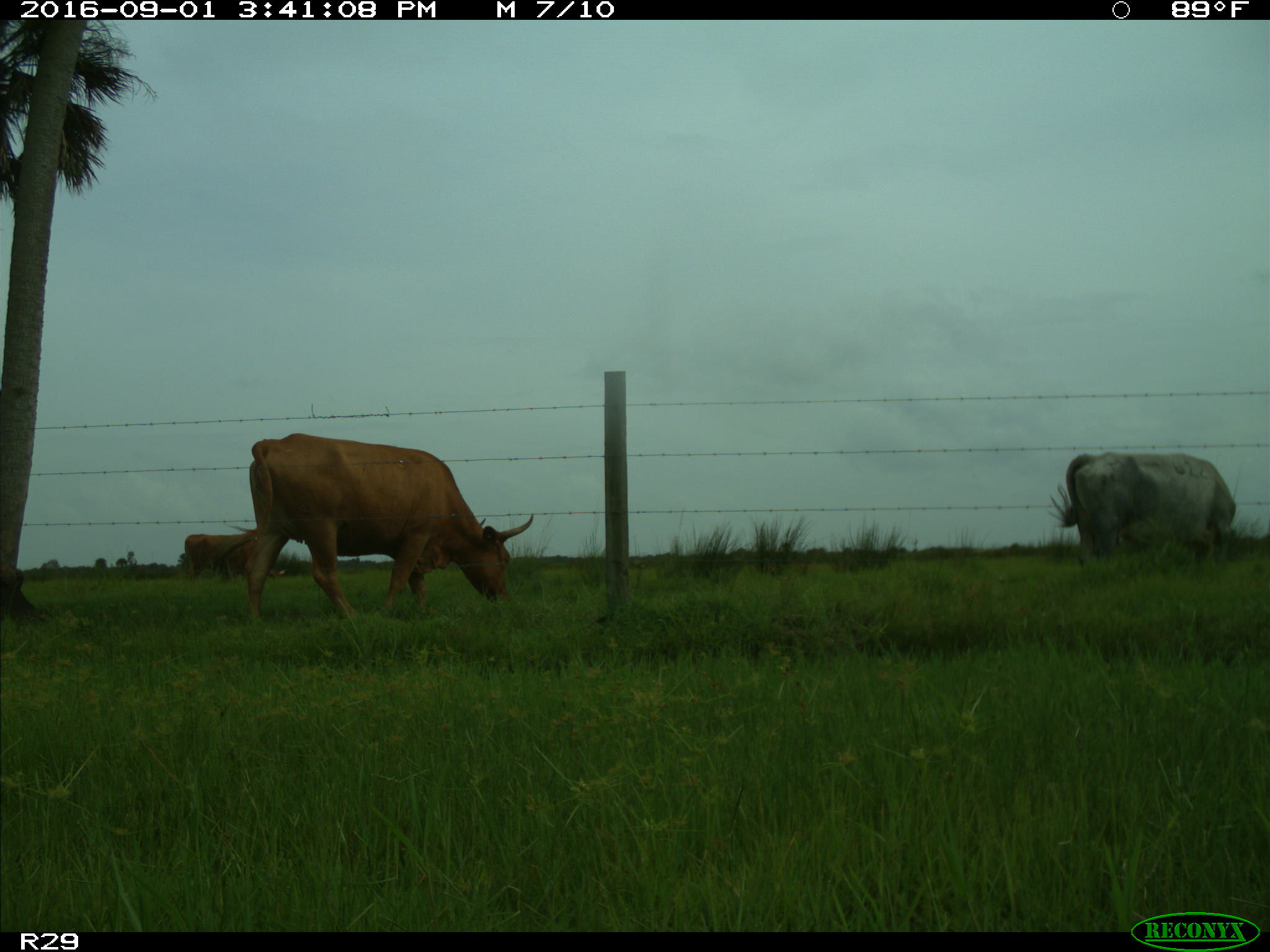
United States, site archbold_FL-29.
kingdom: Animalia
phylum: Chordata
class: Mammalia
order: Artiodactyla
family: Bovidae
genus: Bos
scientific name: Bos taurus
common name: domestic cow